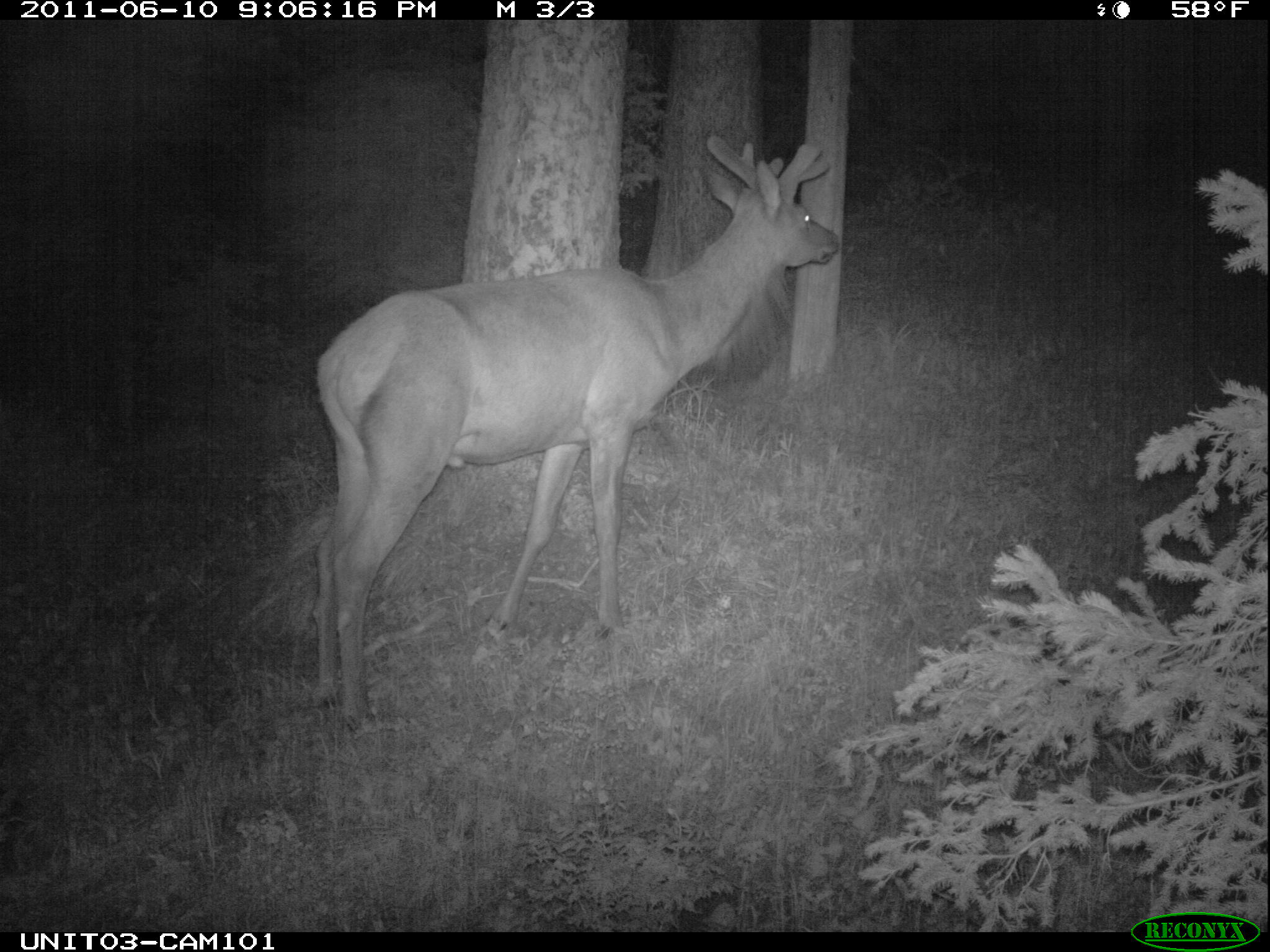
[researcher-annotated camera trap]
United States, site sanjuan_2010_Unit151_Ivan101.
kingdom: Animalia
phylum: Chordata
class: Mammalia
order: Artiodactyla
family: Cervidae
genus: Cervus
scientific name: Cervus elaphus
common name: red deer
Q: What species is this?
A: Cervus elaphus (red deer).